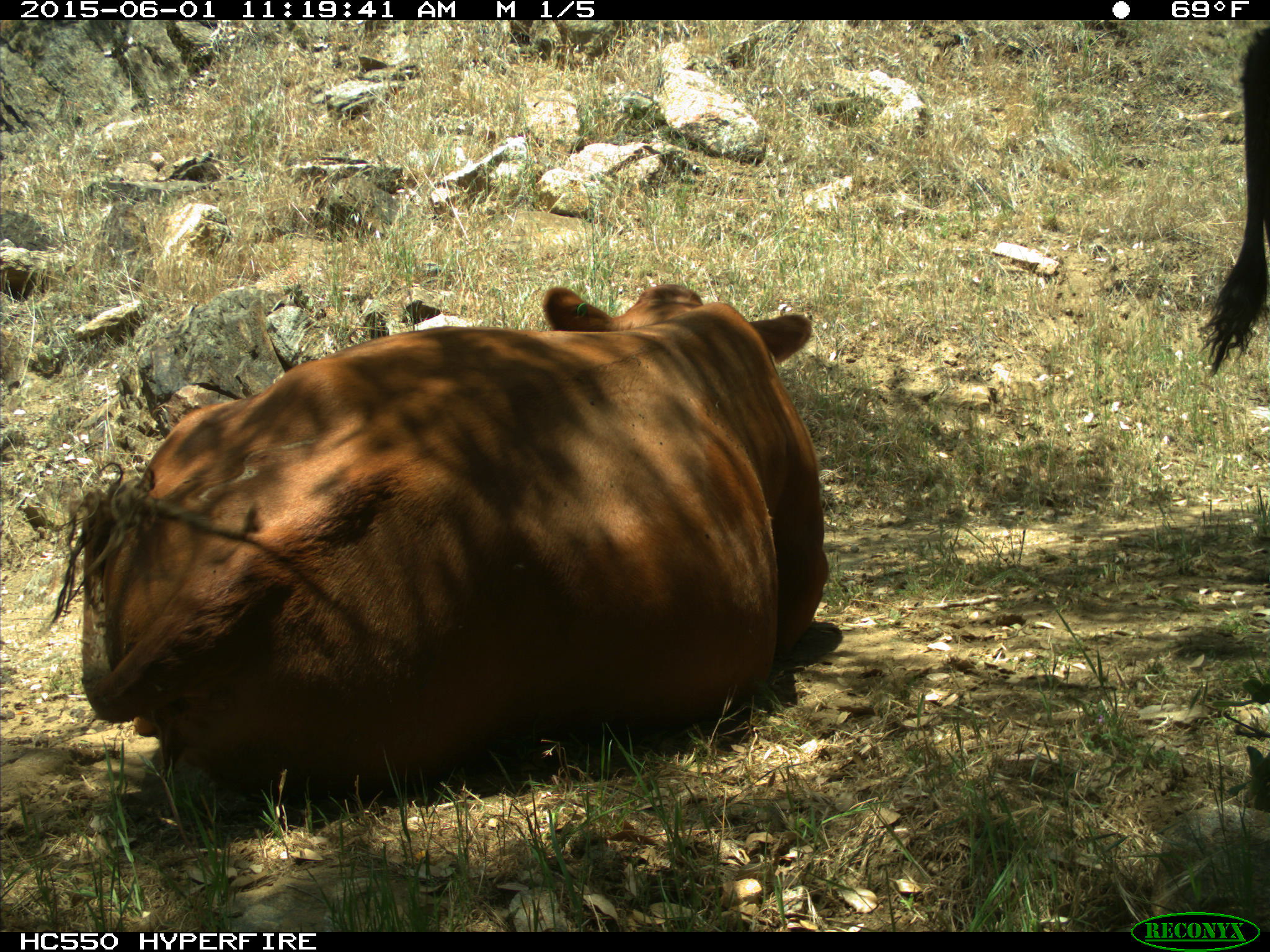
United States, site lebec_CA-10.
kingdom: Animalia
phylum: Chordata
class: Mammalia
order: Artiodactyla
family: Bovidae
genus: Bos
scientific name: Bos taurus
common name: domestic cow